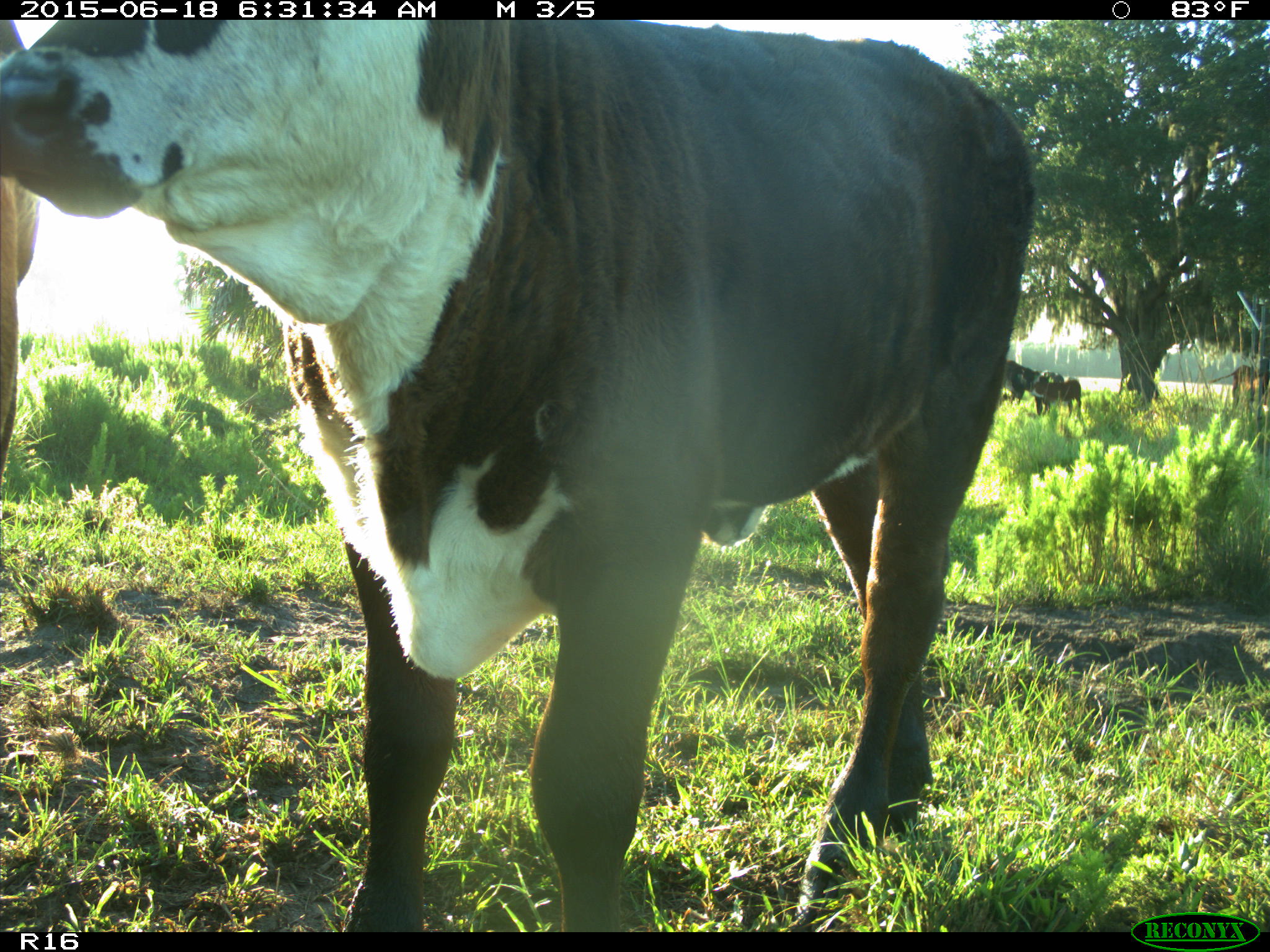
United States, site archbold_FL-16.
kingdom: Animalia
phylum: Chordata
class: Mammalia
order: Artiodactyla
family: Bovidae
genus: Bos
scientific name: Bos taurus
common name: domestic cow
Bos taurus (domestic cow).